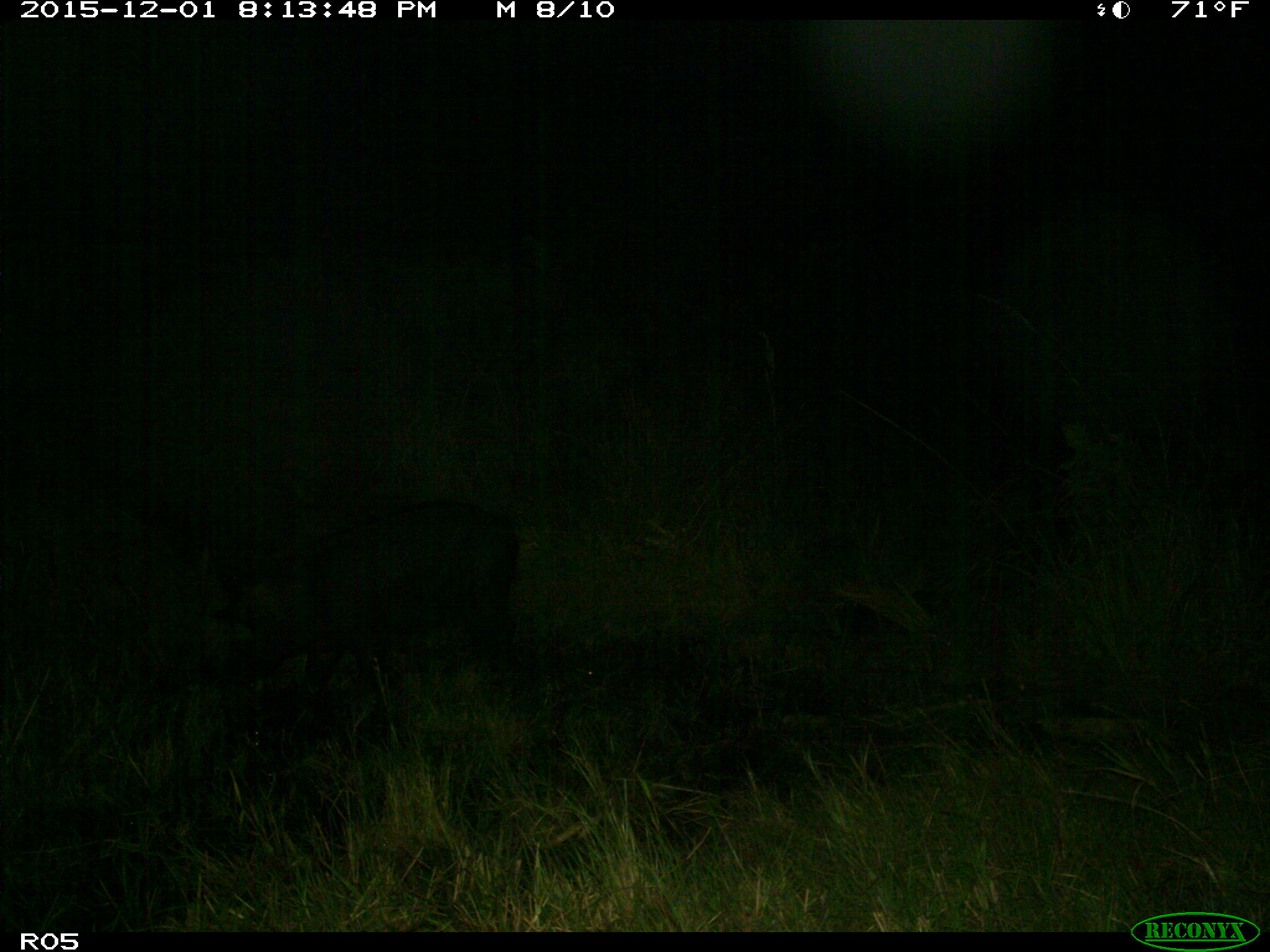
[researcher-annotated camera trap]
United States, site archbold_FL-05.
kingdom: Animalia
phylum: Chordata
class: Mammalia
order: Artiodactyla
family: Suidae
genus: Sus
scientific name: Sus scrofa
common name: wild boar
Sus scrofa (wild boar).